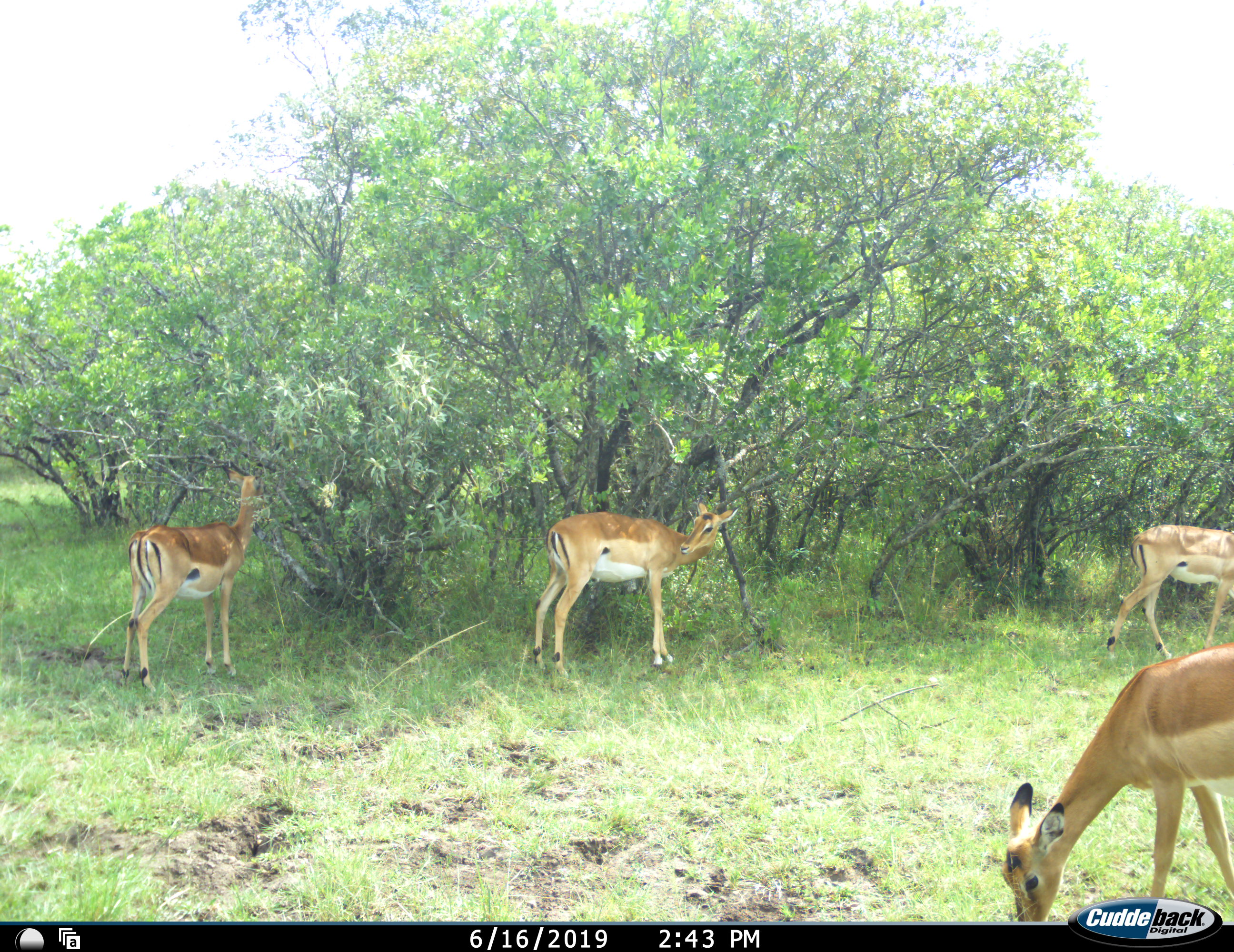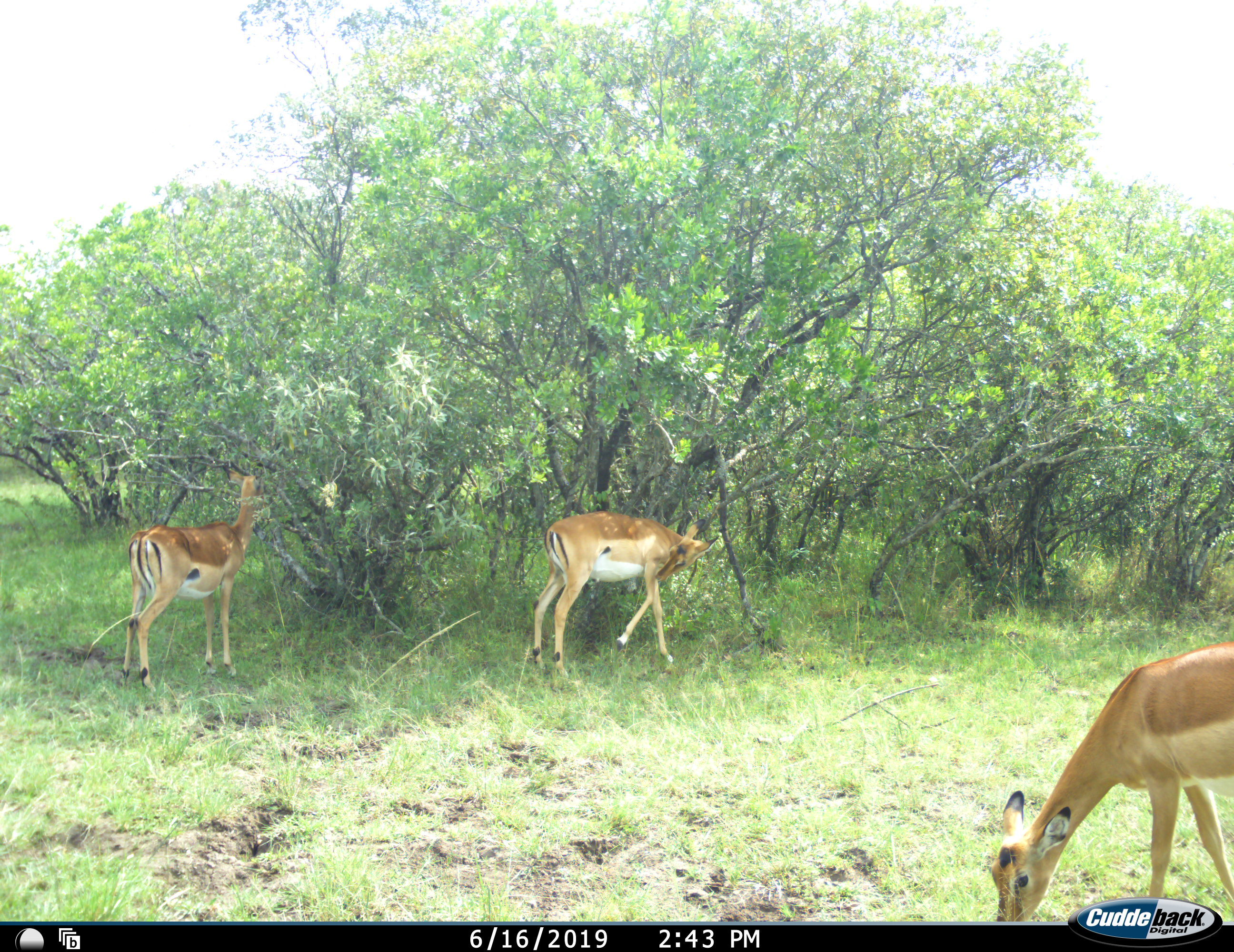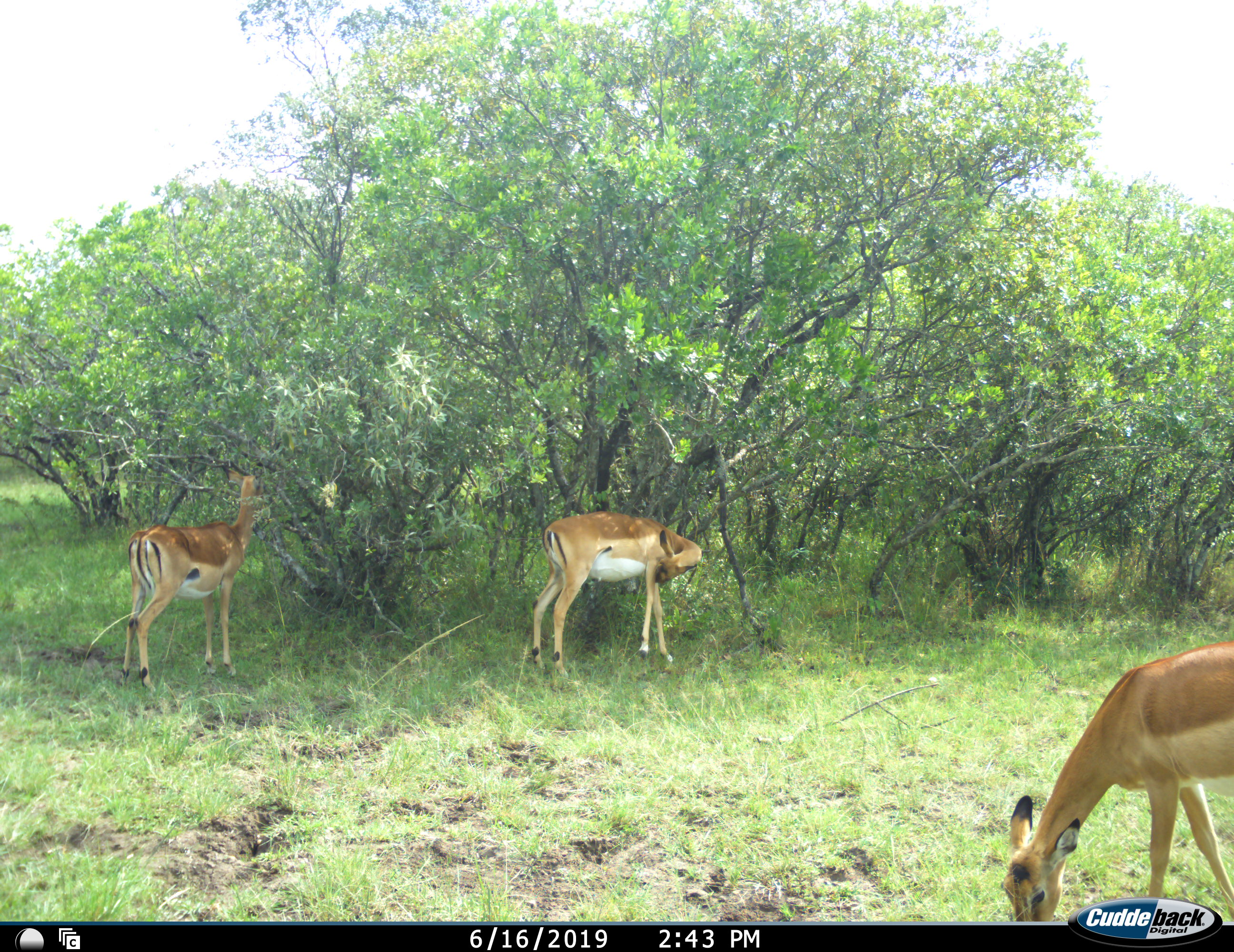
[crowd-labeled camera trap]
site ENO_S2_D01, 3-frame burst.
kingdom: Animalia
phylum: Chordata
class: Mammalia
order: Artiodactyla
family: Bovidae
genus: Aepyceros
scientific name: Aepyceros melampus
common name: impala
Impala (Aepyceros melampus), count 4. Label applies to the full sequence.